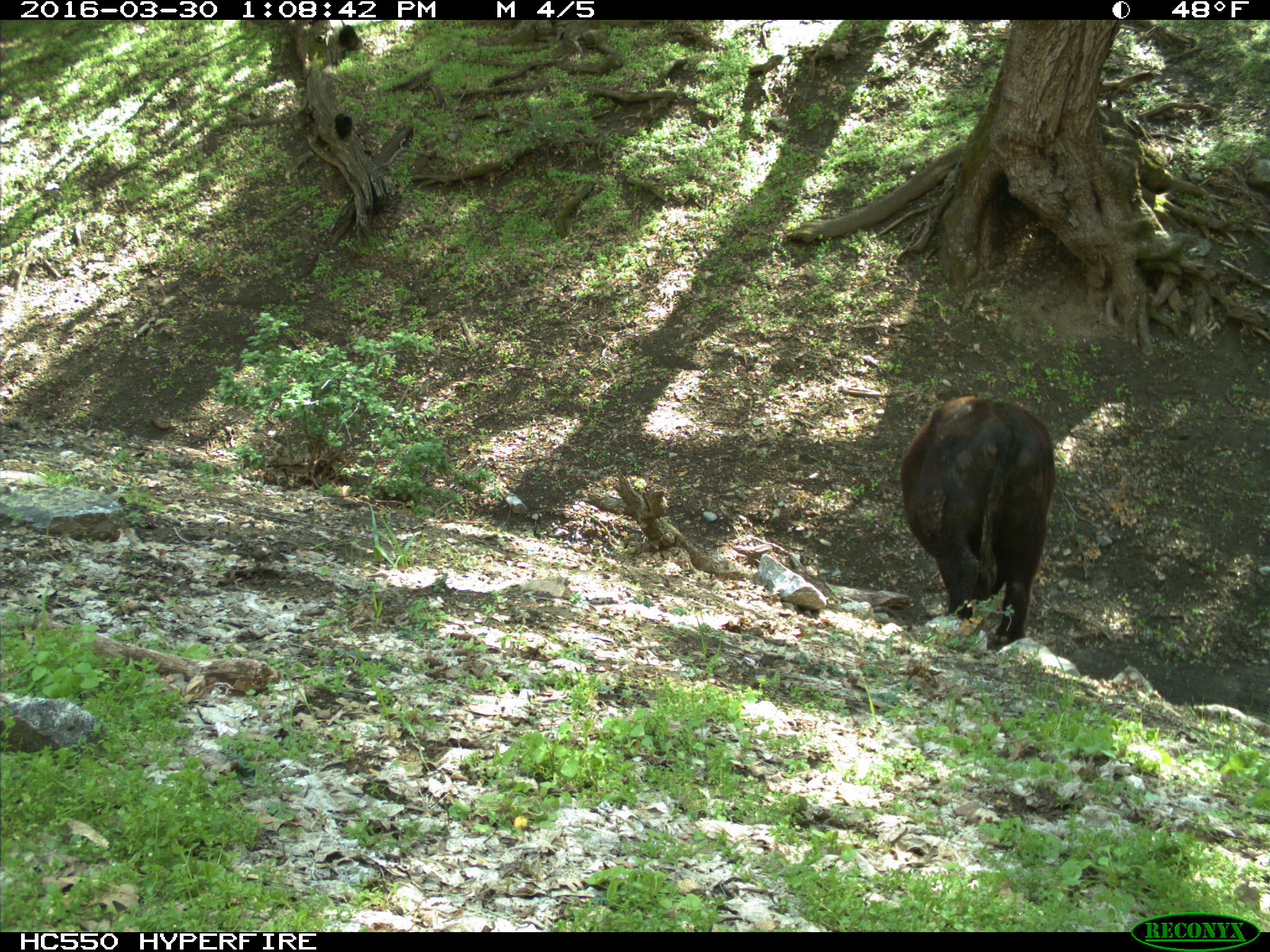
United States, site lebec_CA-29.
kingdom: Animalia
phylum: Chordata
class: Mammalia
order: Artiodactyla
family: Bovidae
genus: Bos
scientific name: Bos taurus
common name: domestic cow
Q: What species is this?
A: Bos taurus (domestic cow).